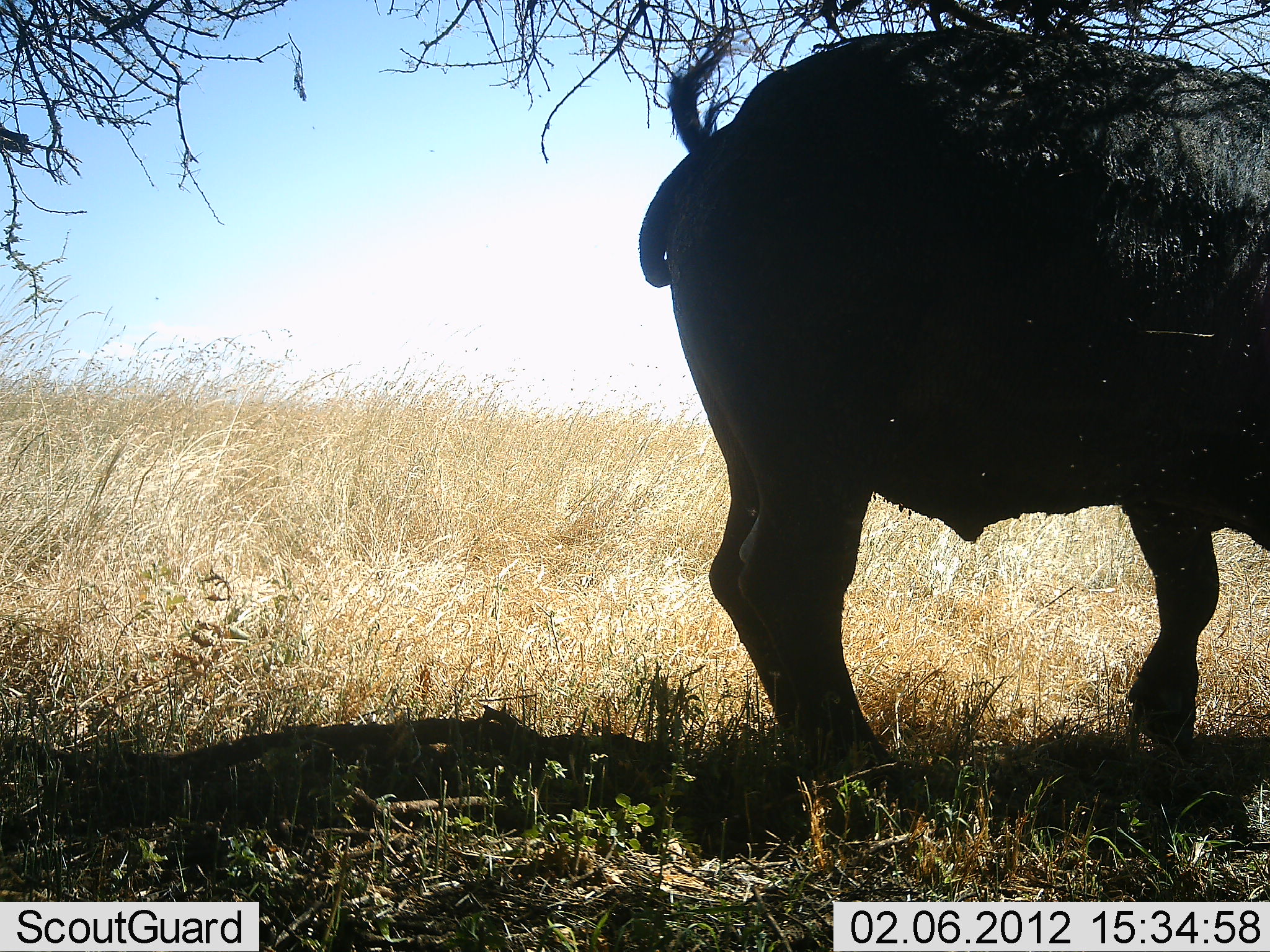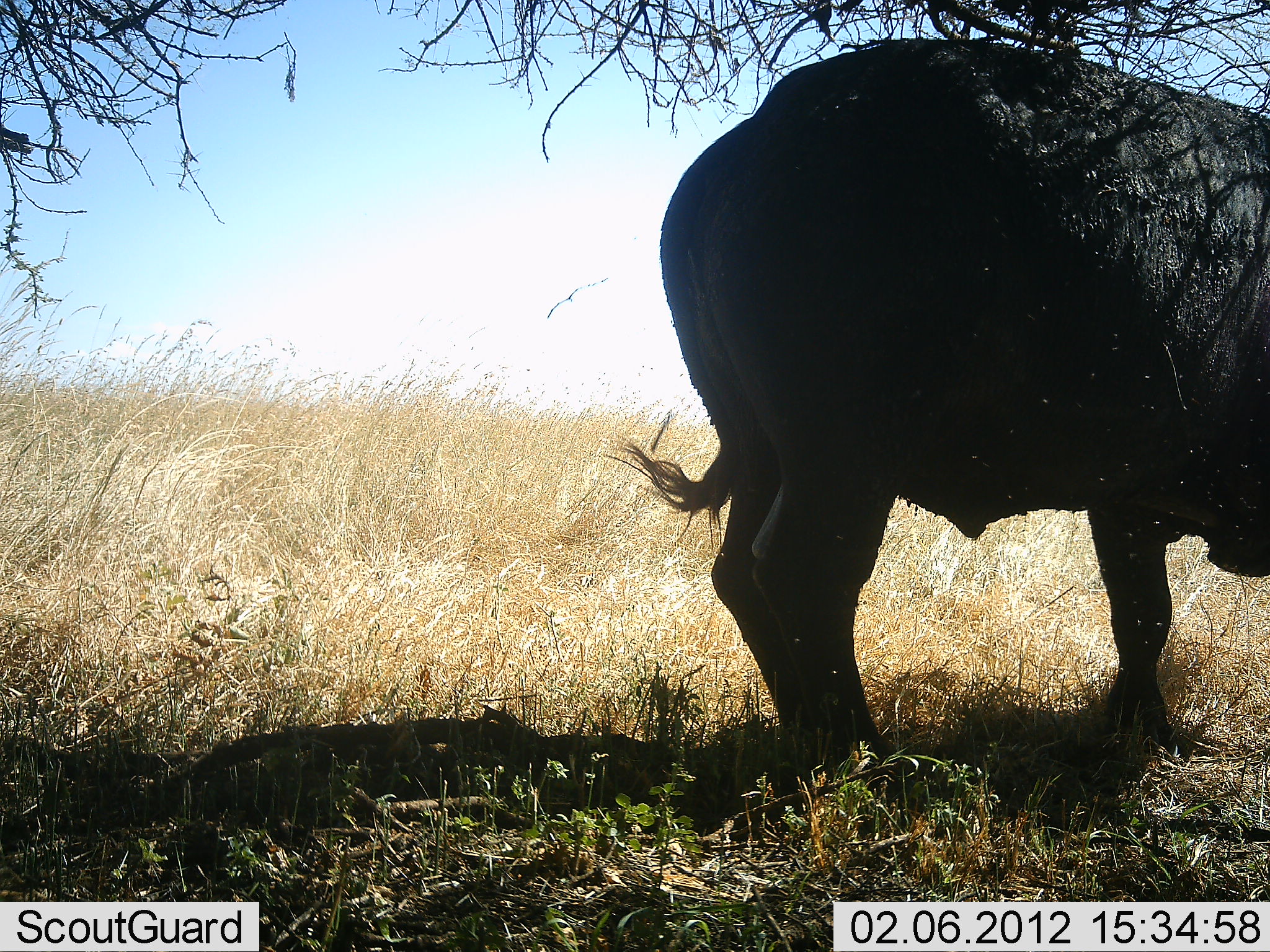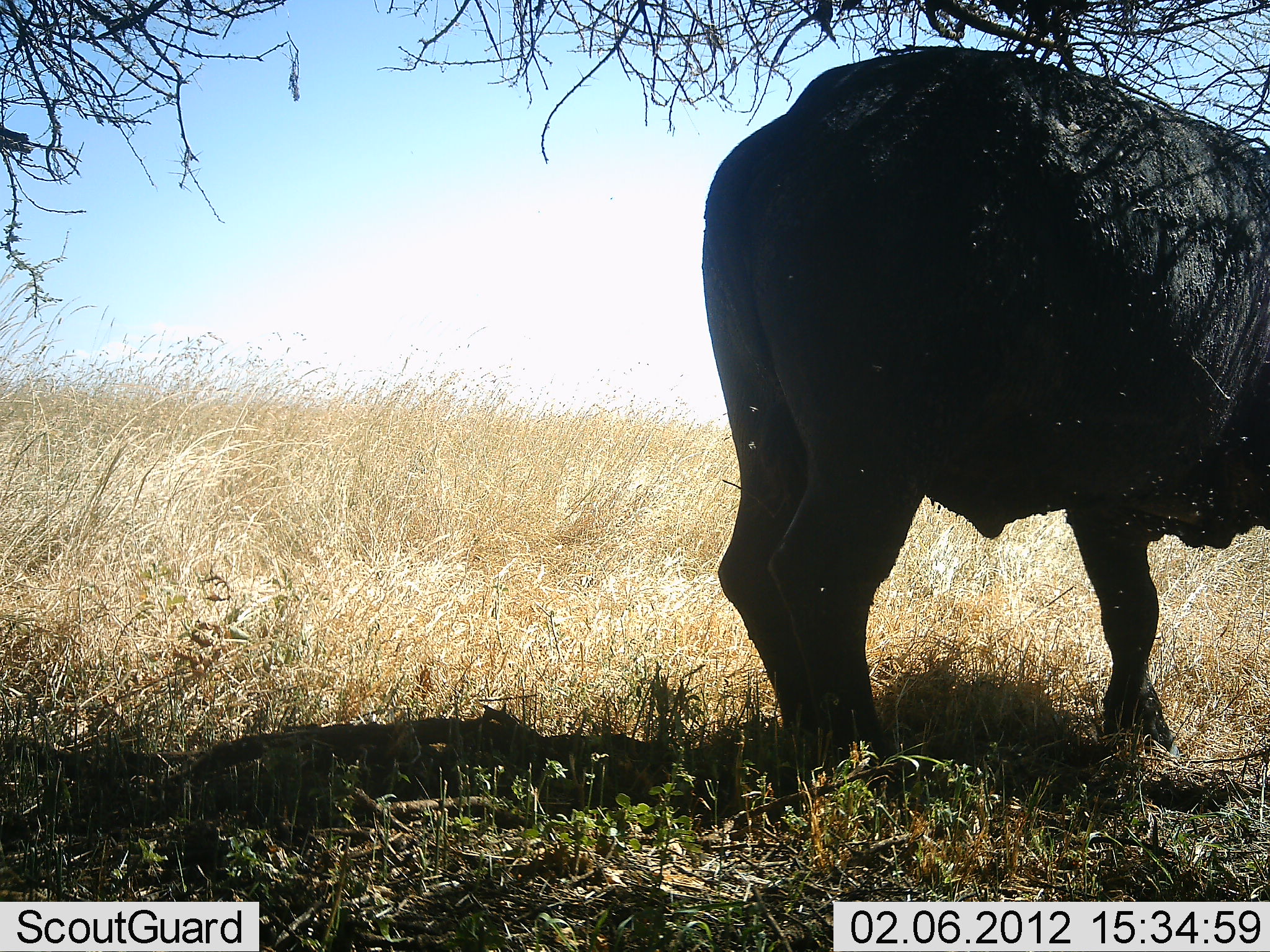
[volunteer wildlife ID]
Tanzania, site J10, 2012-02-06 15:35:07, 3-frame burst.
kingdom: Animalia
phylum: Chordata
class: Mammalia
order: Artiodactyla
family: Bovidae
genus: Syncerus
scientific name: Syncerus caffer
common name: cape buffalo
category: buffalo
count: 1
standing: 63%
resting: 4%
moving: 26%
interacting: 0%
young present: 0%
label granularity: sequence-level